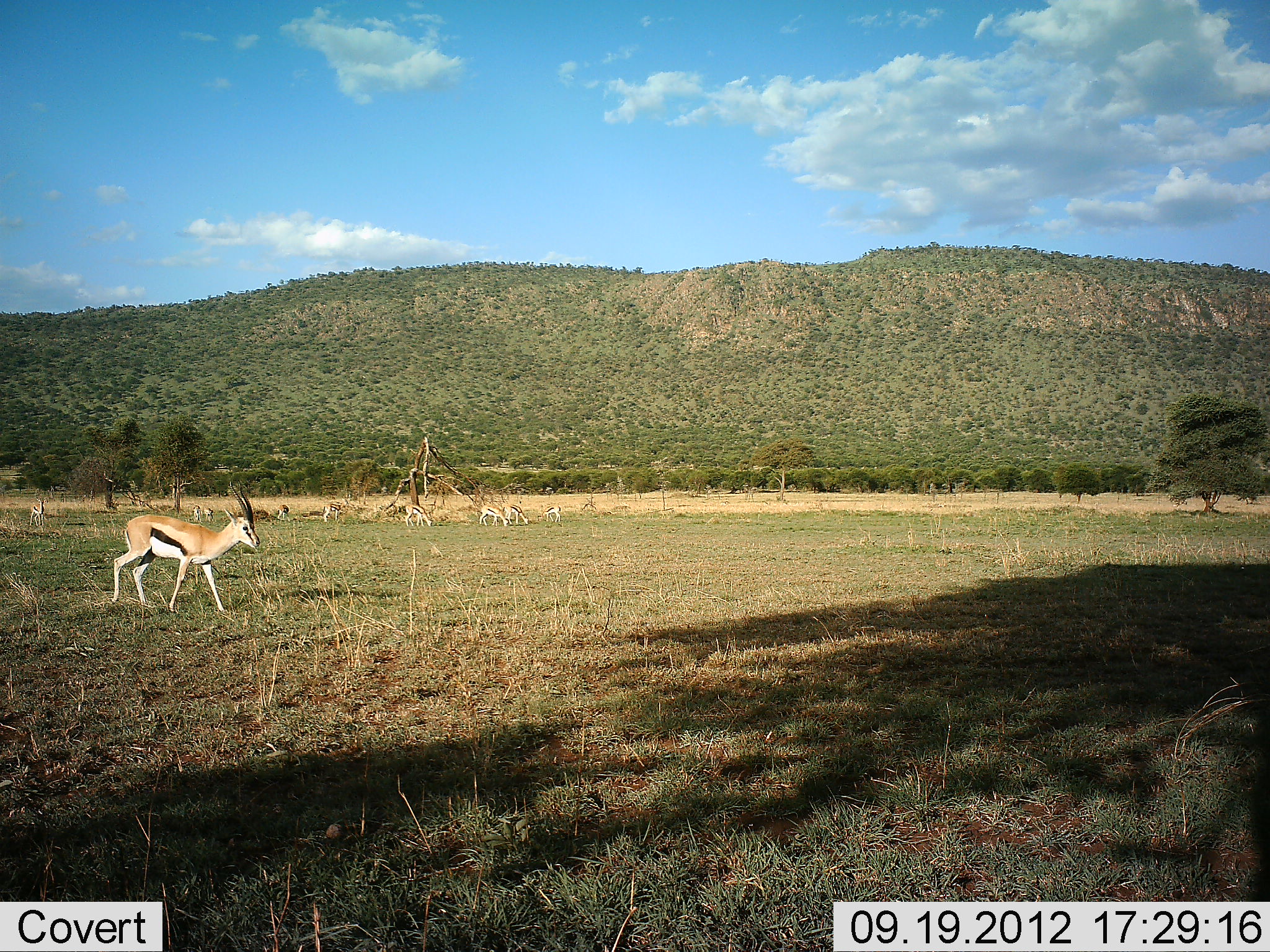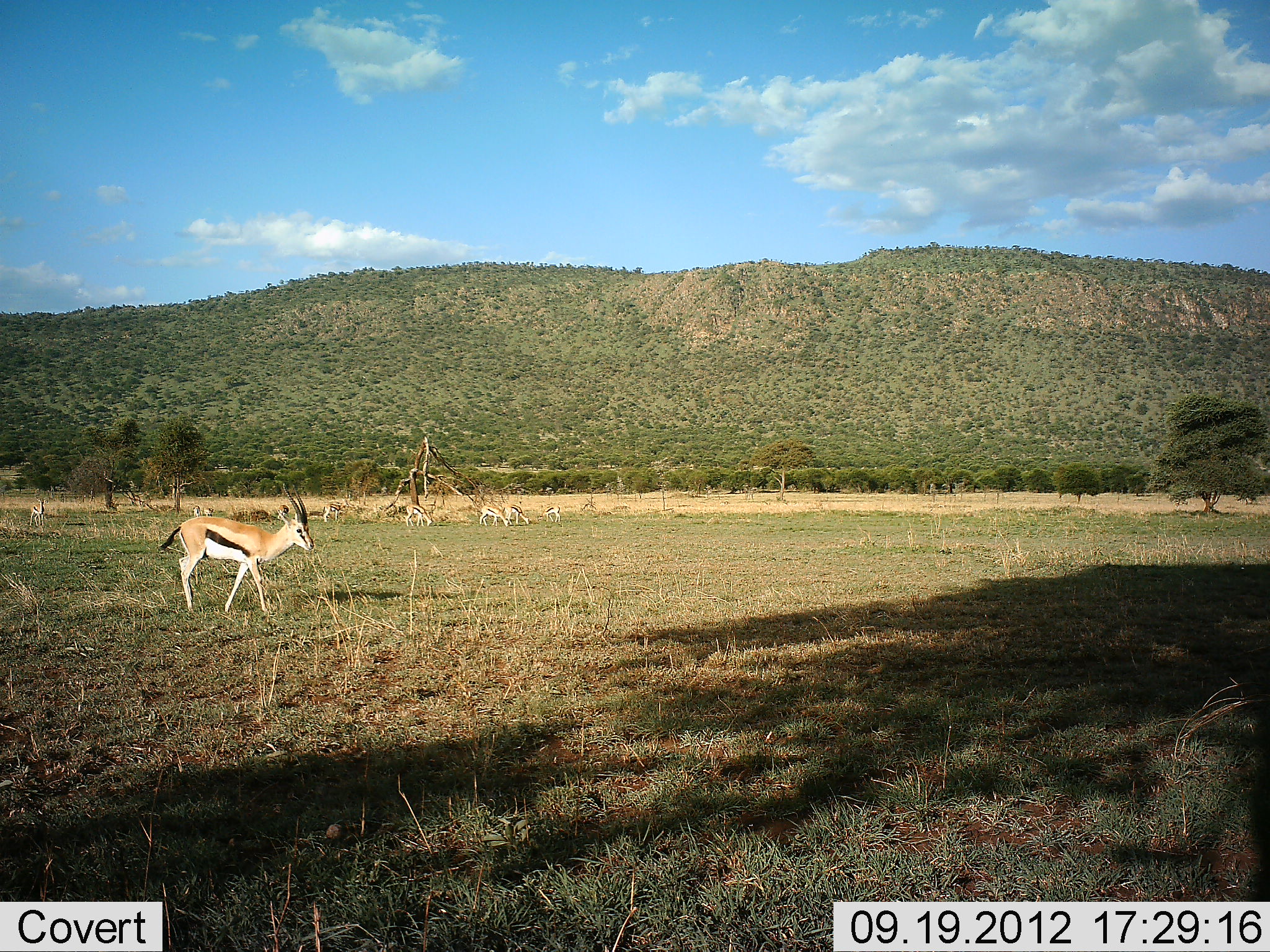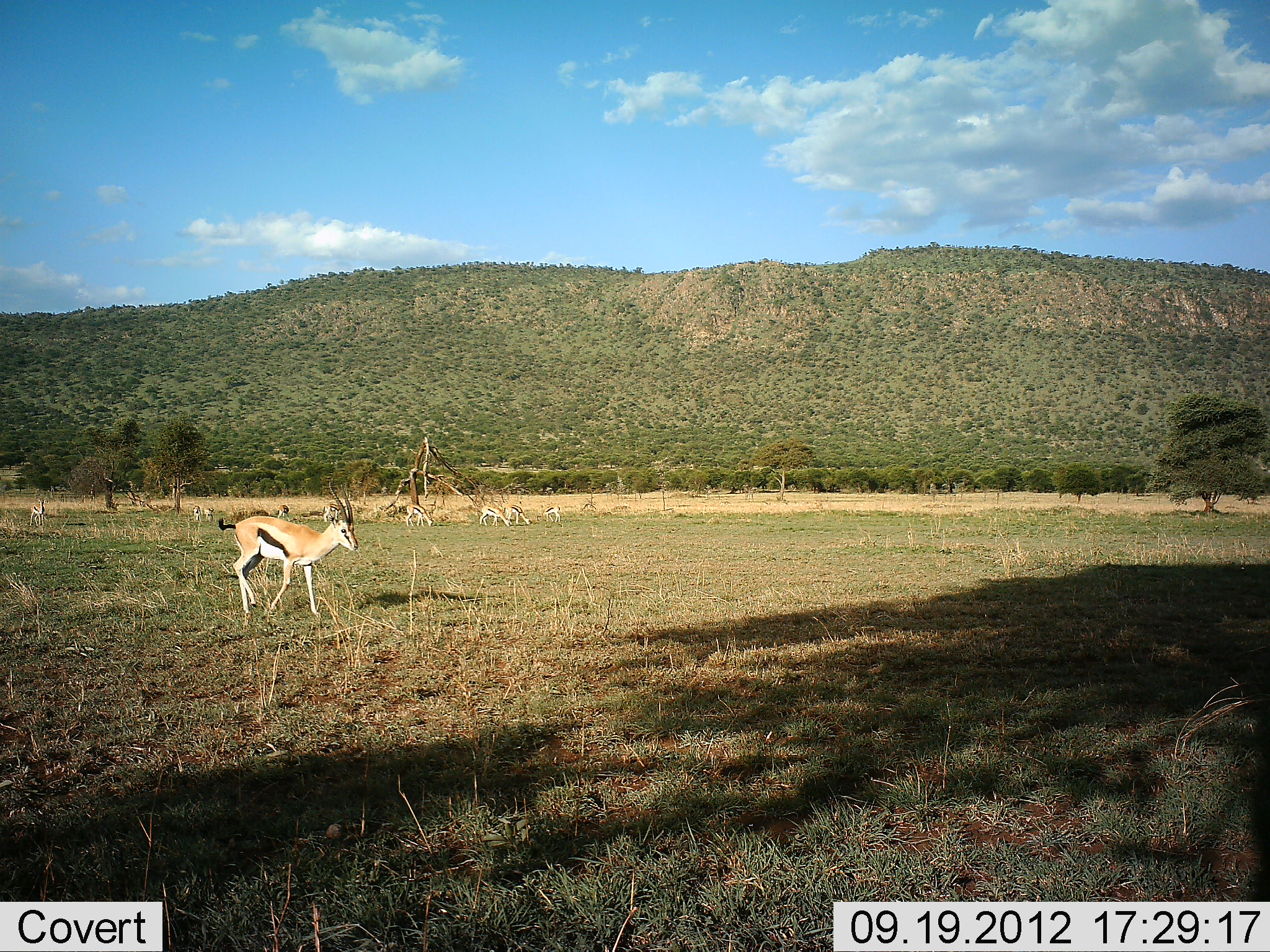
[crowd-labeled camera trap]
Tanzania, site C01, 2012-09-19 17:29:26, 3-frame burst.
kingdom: Animalia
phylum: Chordata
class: Mammalia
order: Artiodactyla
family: Bovidae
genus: Eudorcas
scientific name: Eudorcas thomsonii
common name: thomson's gazelle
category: gazellethomsons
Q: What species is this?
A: Gazellethomsons (thomson's gazelle) (Eudorcas thomsonii).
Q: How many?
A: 1.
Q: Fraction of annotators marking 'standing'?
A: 40%.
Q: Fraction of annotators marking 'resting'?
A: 0%.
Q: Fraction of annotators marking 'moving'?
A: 90%.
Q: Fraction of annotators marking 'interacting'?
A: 0%.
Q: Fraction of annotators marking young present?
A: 0%.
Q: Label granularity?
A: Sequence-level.